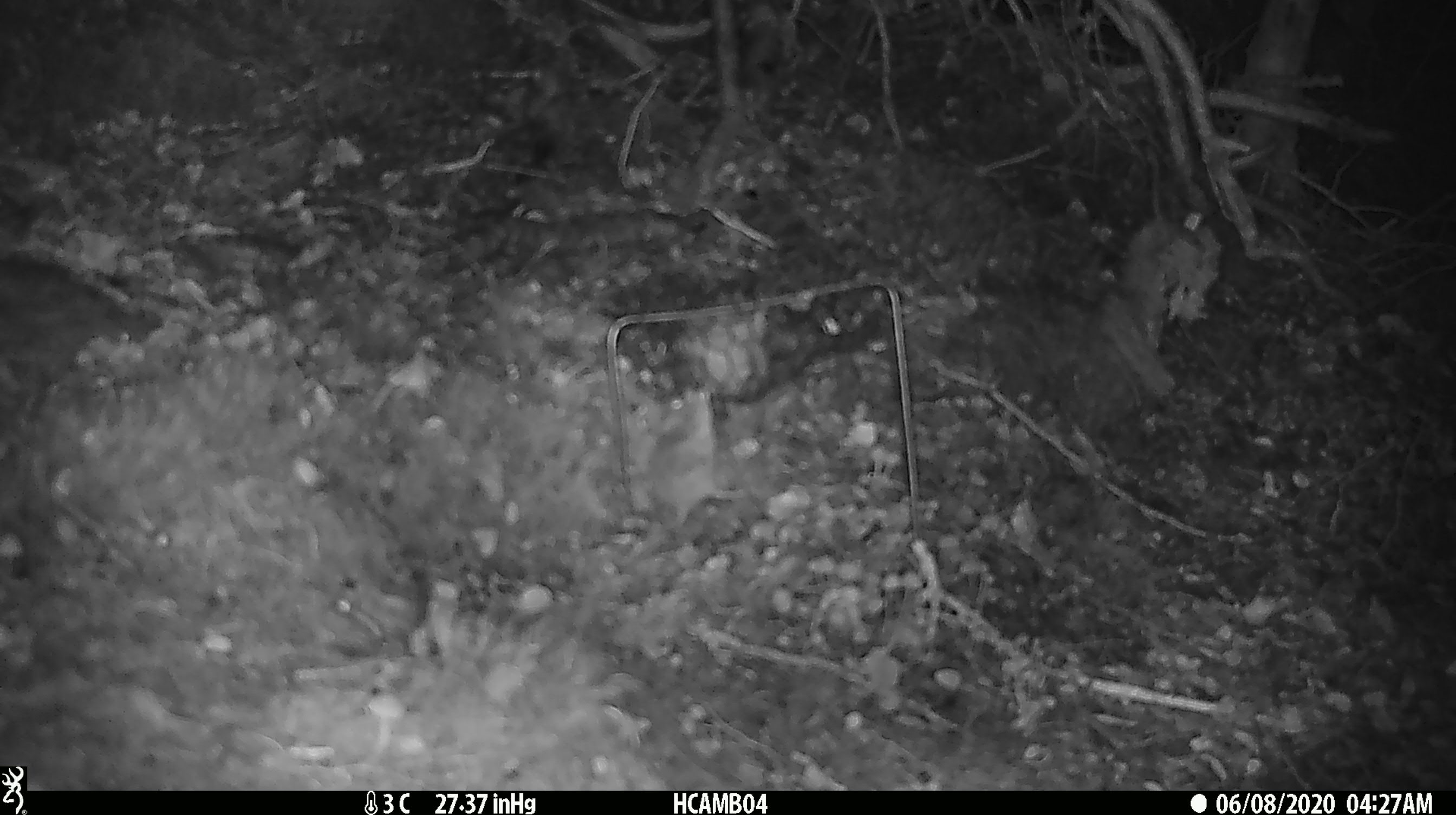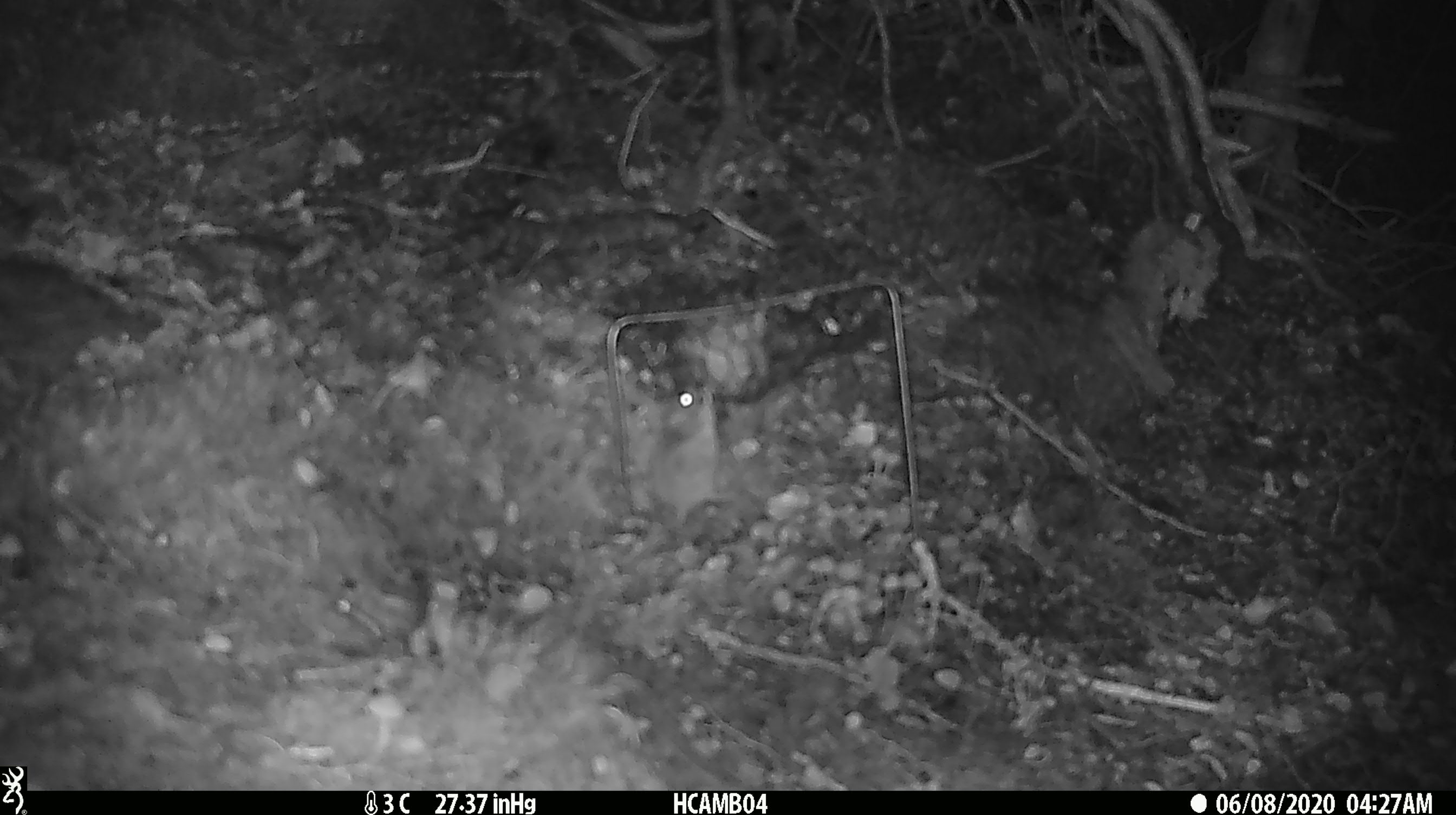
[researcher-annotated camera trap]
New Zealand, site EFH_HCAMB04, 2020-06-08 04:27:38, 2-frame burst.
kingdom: Animalia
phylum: Chordata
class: Mammalia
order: Rodentia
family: Muridae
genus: Mus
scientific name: Mus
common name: mouse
Mouse (Mus).